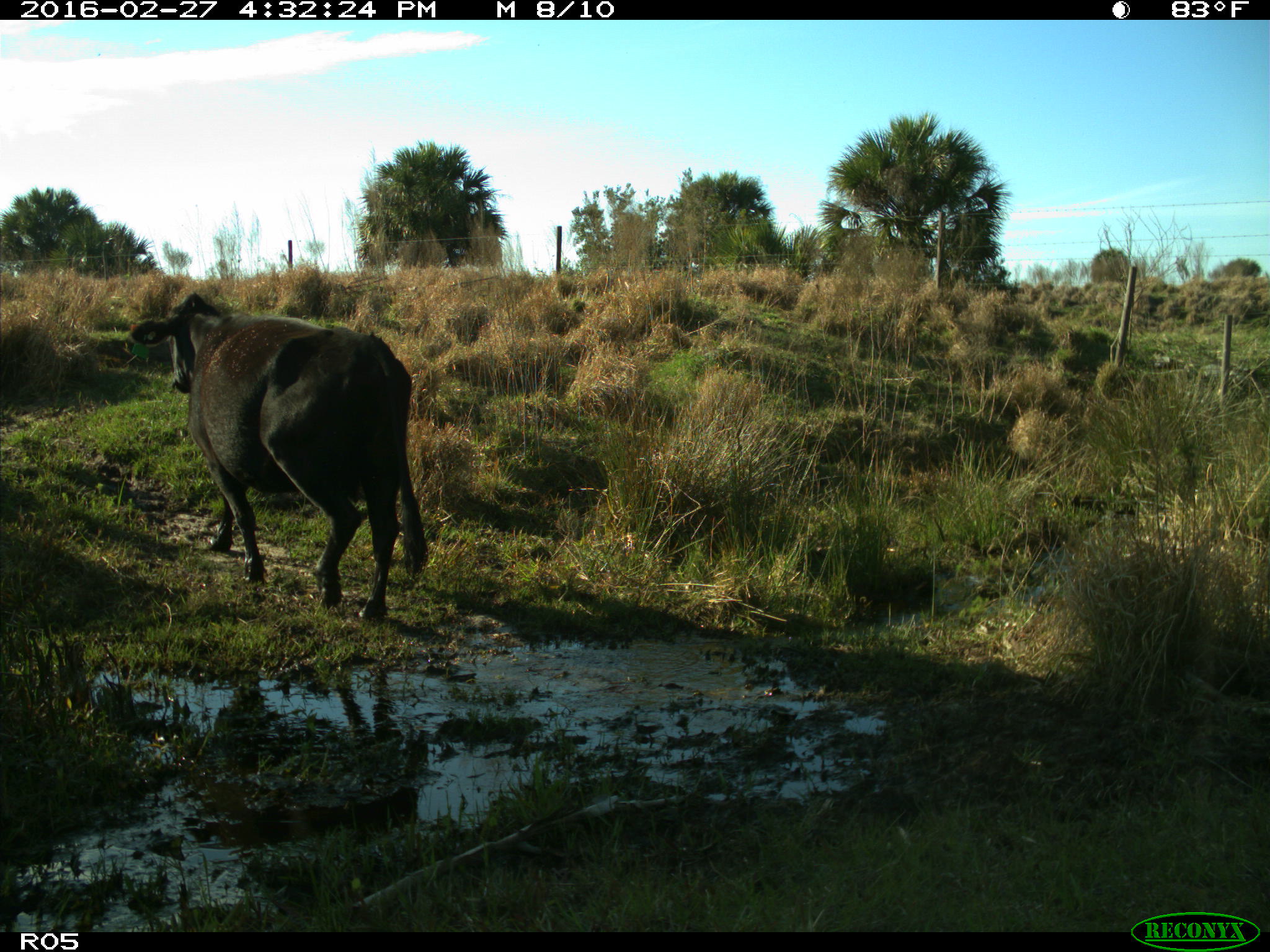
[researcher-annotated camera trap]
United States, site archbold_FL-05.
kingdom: Animalia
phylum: Chordata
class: Mammalia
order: Artiodactyla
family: Bovidae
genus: Bos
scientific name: Bos taurus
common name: domestic cow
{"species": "Bos taurus (domestic cow)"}